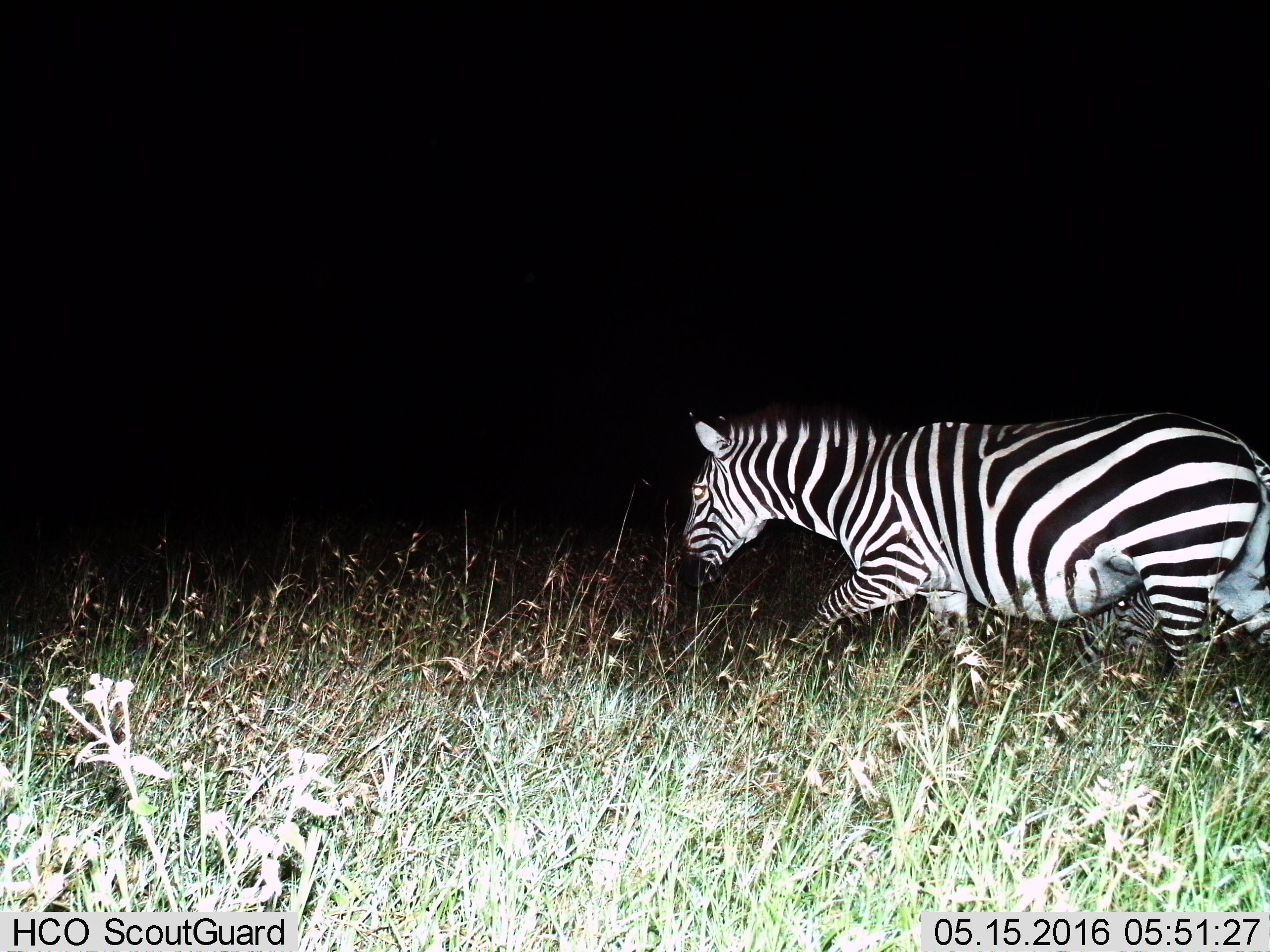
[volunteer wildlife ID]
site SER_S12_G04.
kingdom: Animalia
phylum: Chordata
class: Mammalia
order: Perissodactyla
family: Equidae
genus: Equus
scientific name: Equus quagga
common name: plains zebra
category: zebraplains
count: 1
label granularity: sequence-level